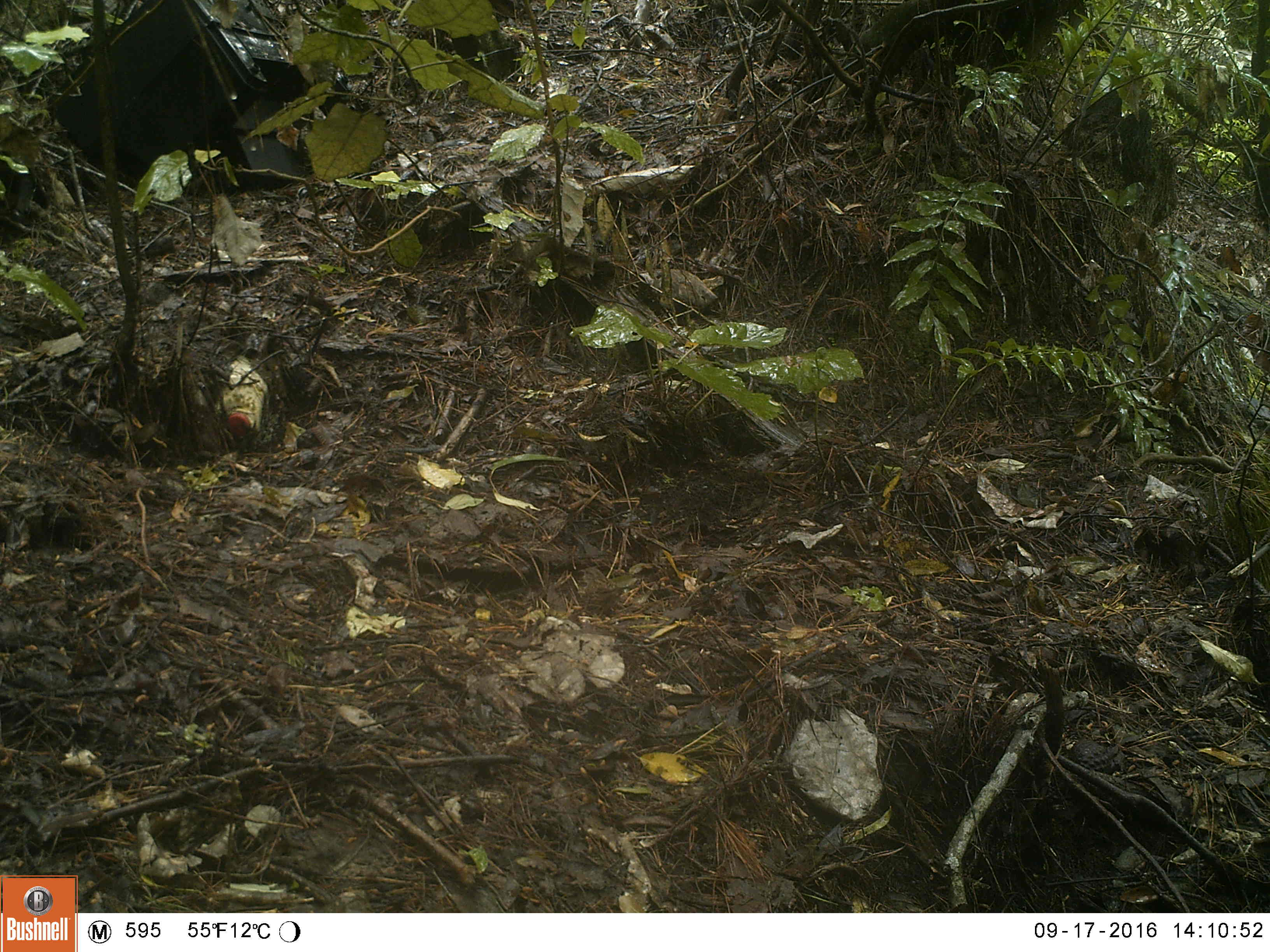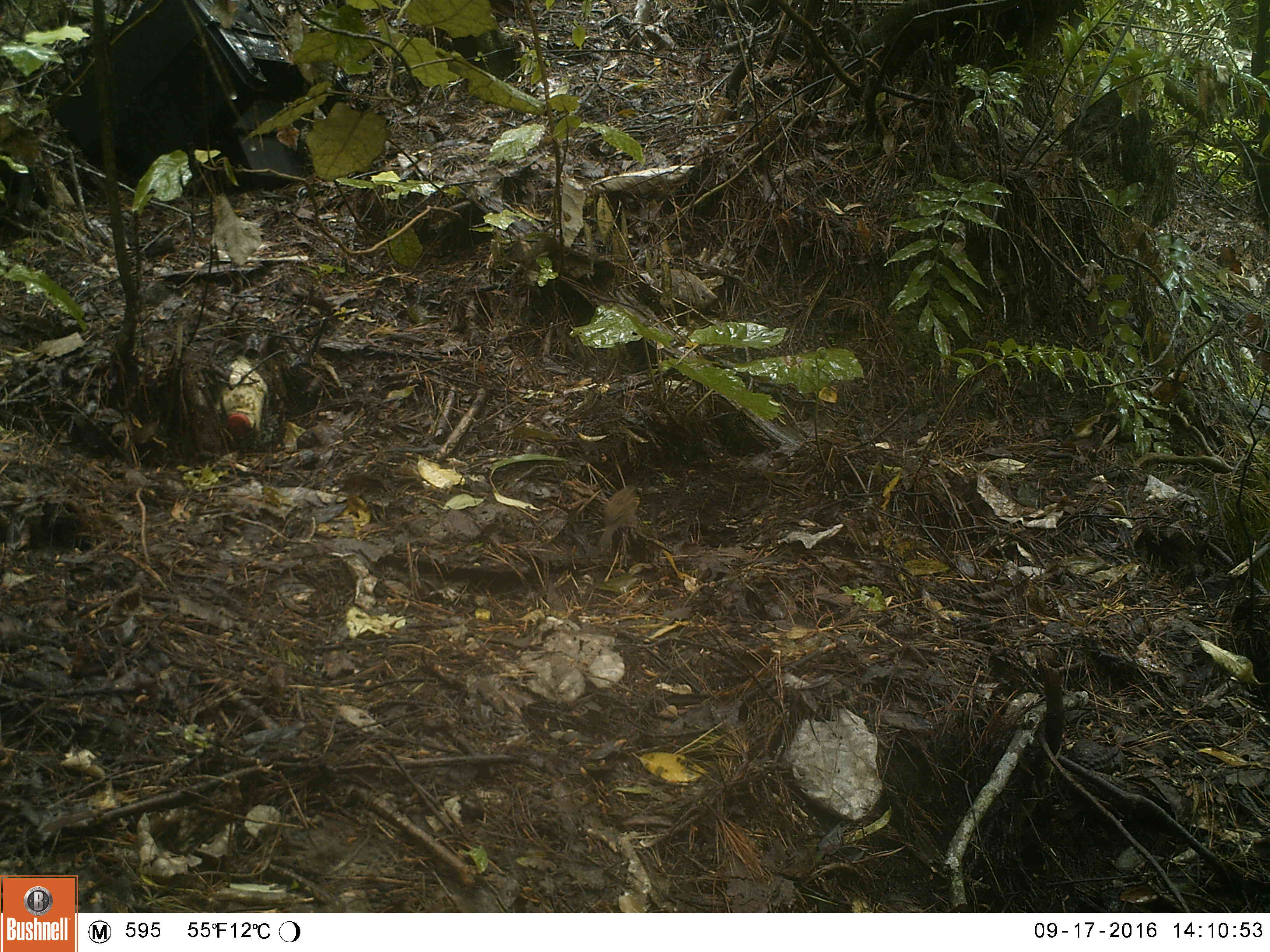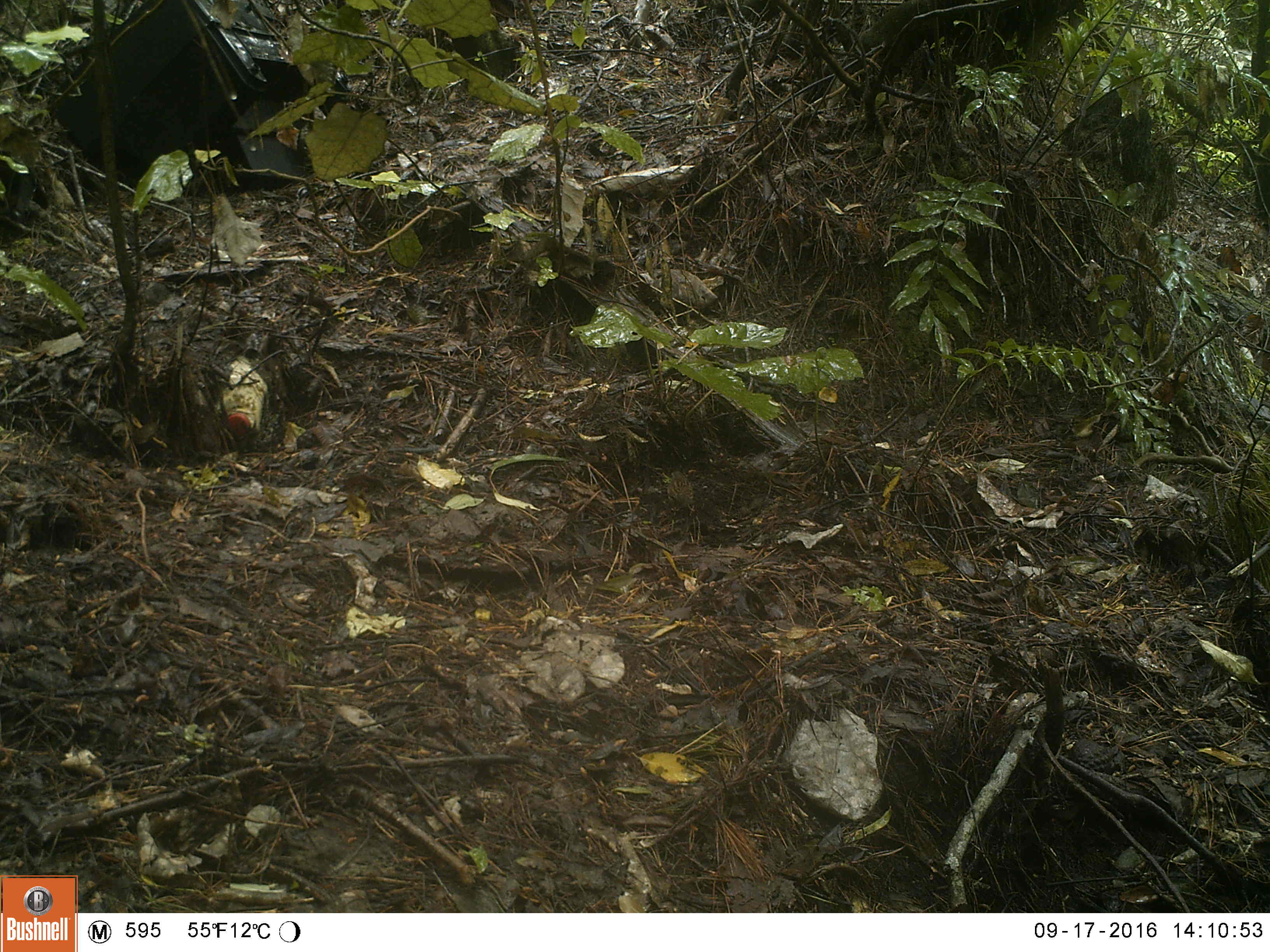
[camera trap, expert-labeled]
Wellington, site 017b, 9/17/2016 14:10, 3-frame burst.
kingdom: Animalia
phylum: Chordata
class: Aves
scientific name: Aves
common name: bird